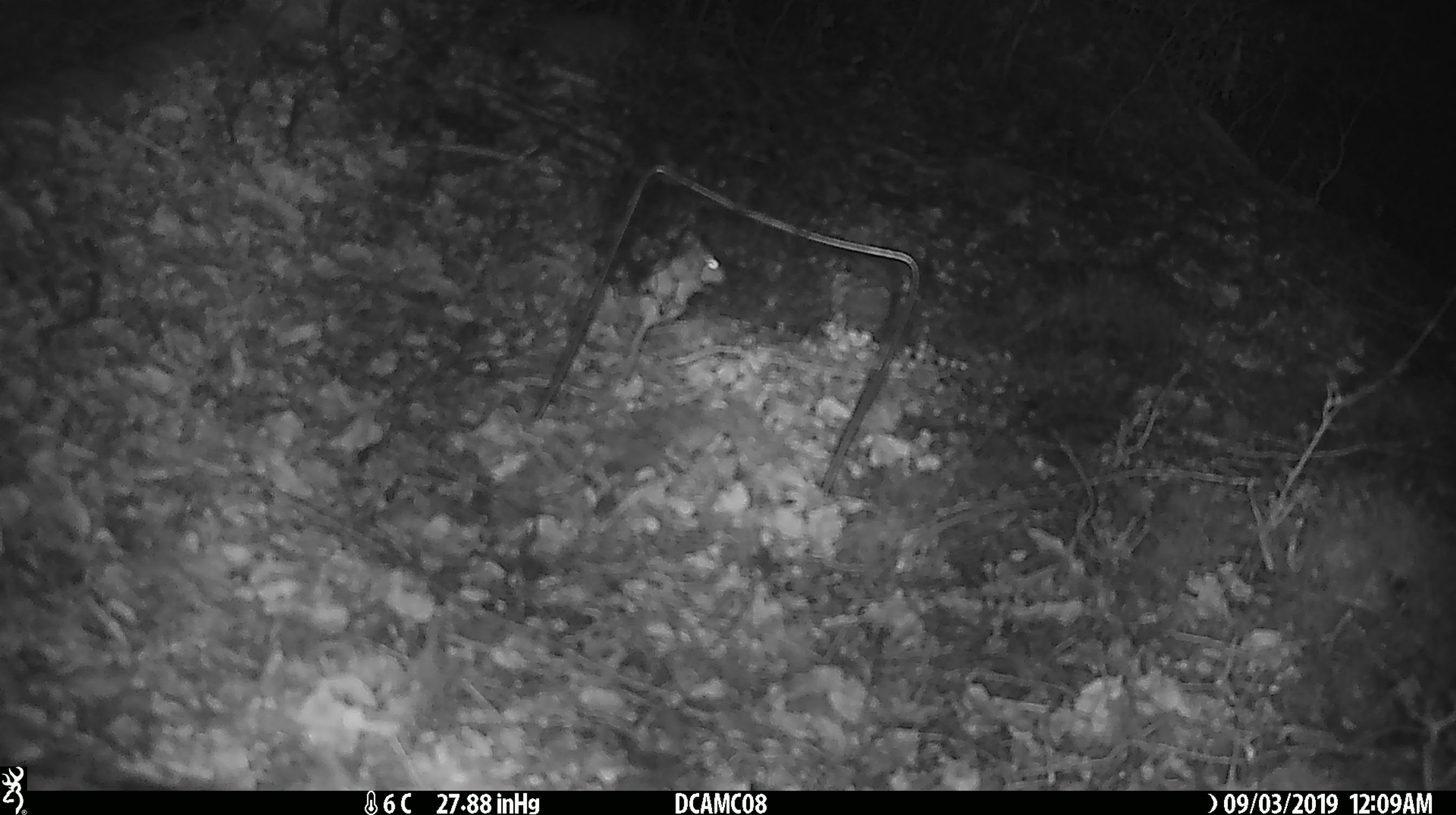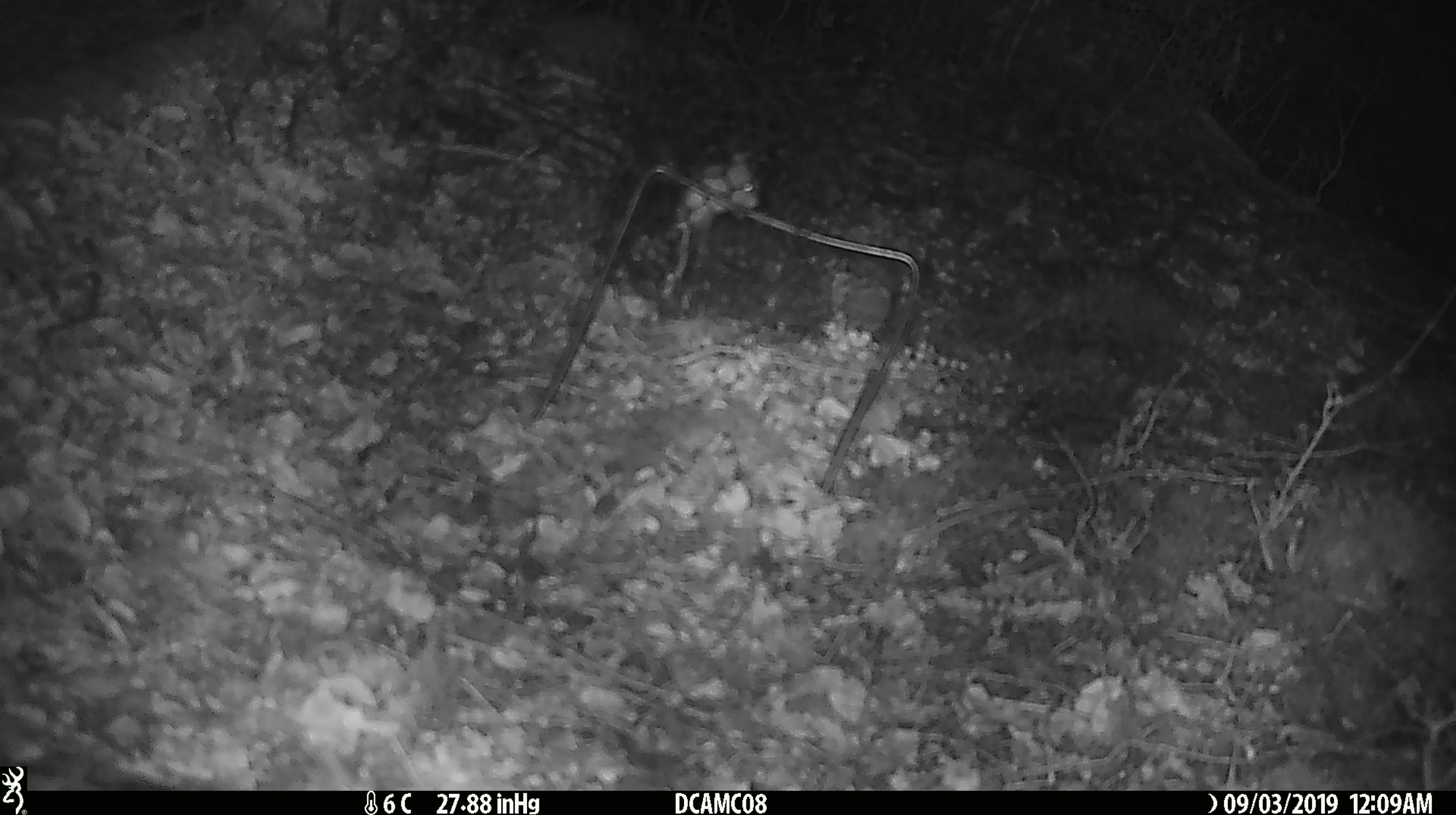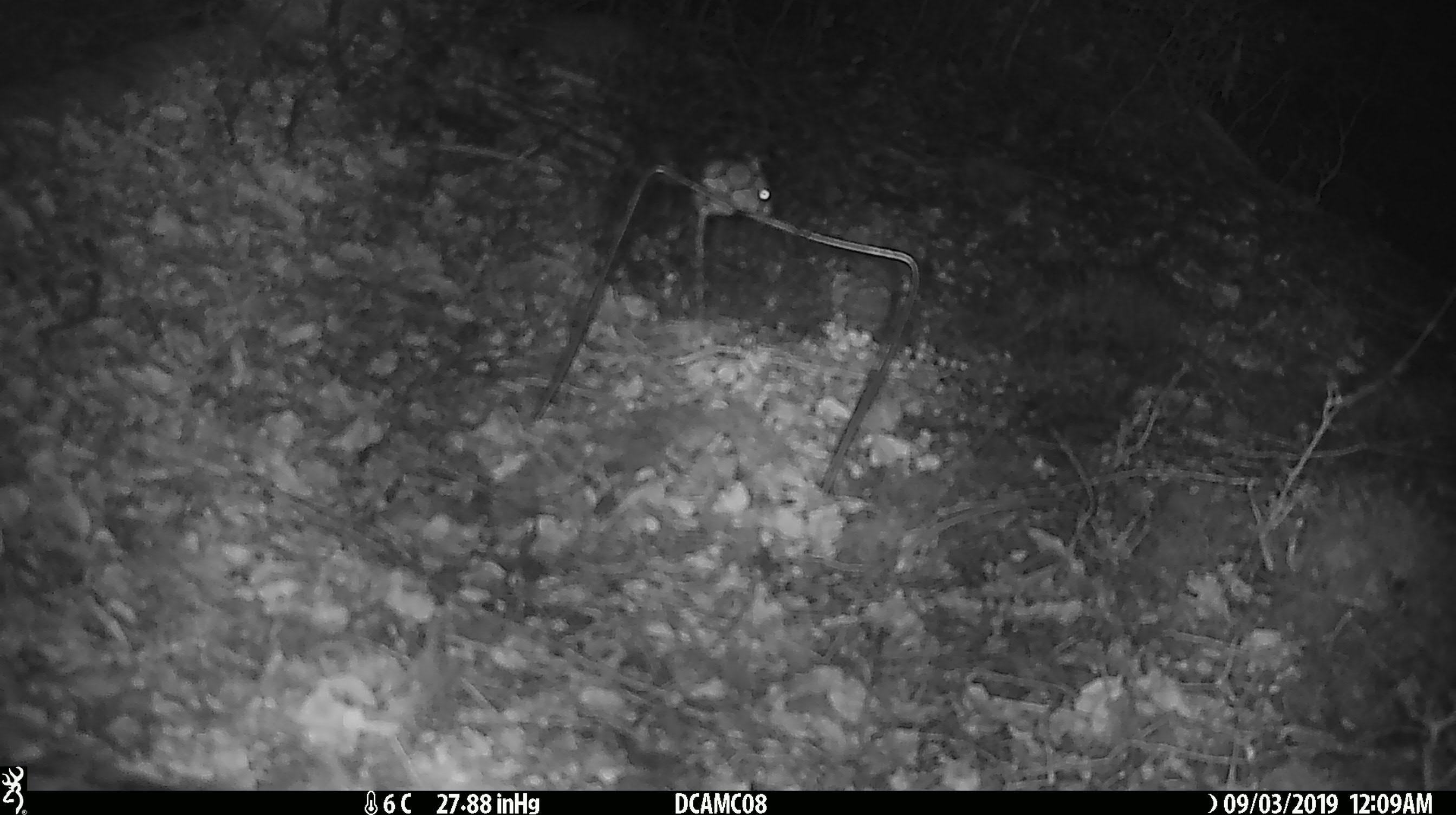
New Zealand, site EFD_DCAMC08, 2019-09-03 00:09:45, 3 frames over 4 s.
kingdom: Animalia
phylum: Chordata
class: Mammalia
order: Rodentia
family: Muridae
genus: Mus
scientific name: Mus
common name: mouse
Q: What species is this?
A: Mouse (Mus).